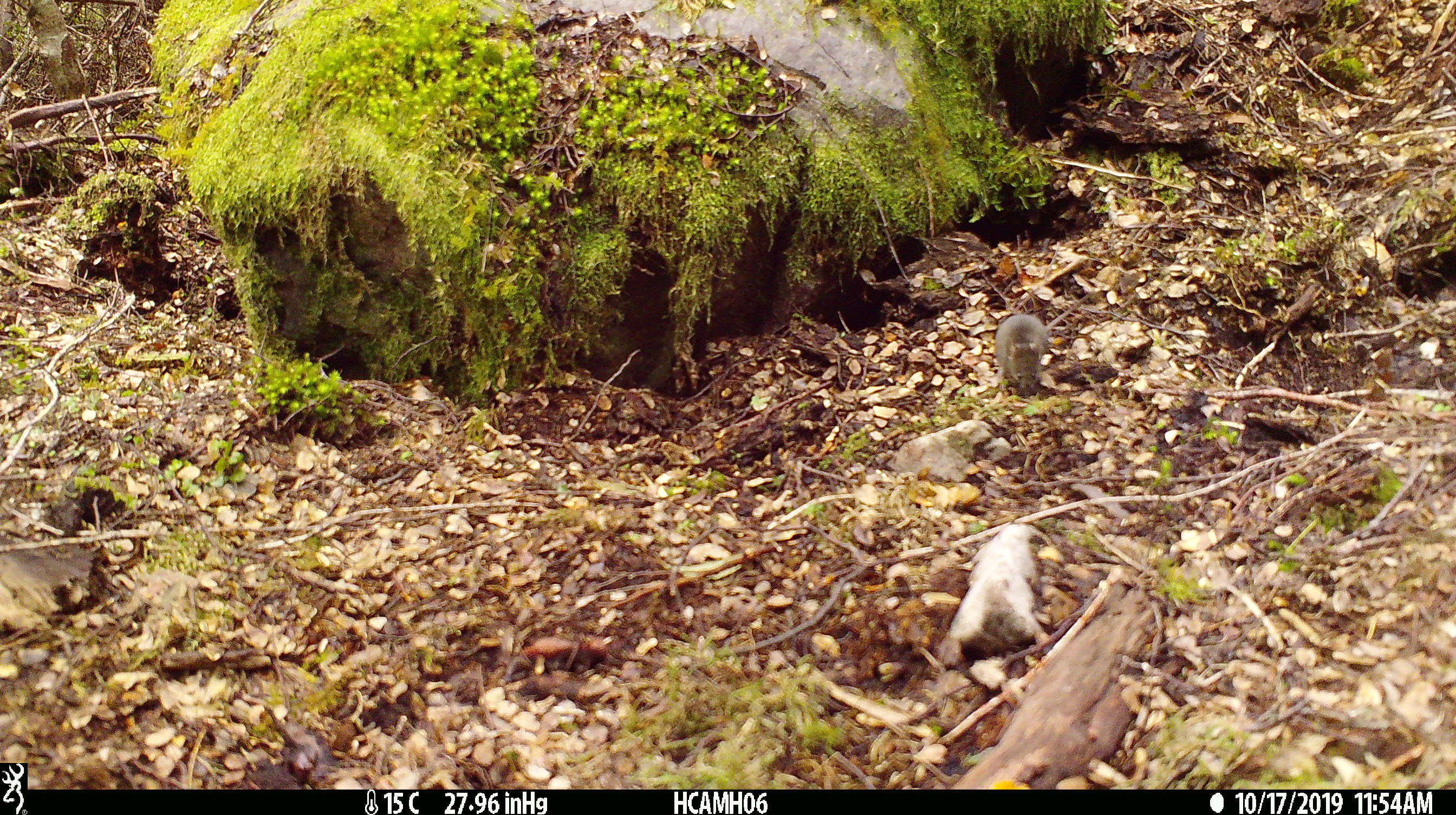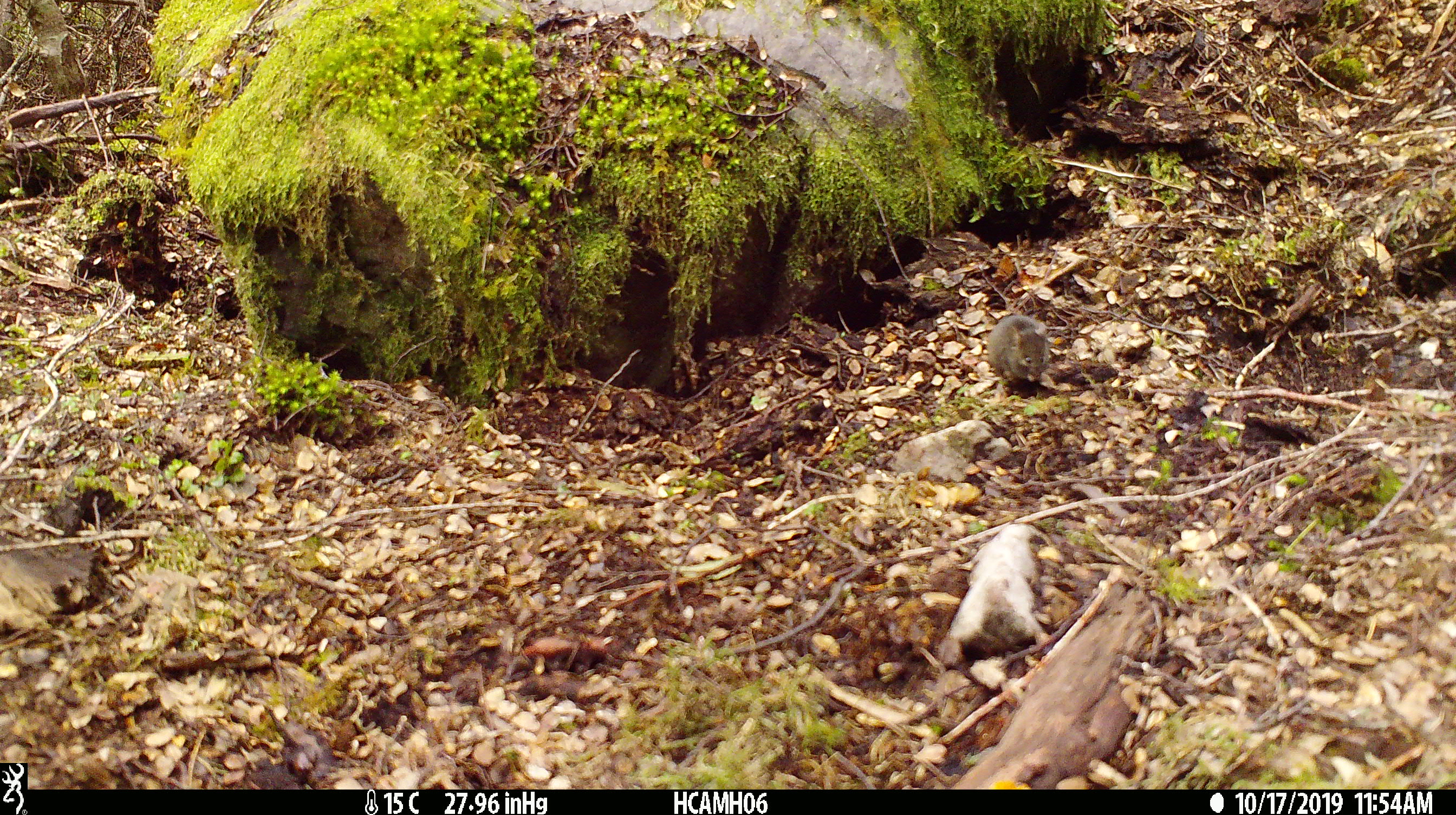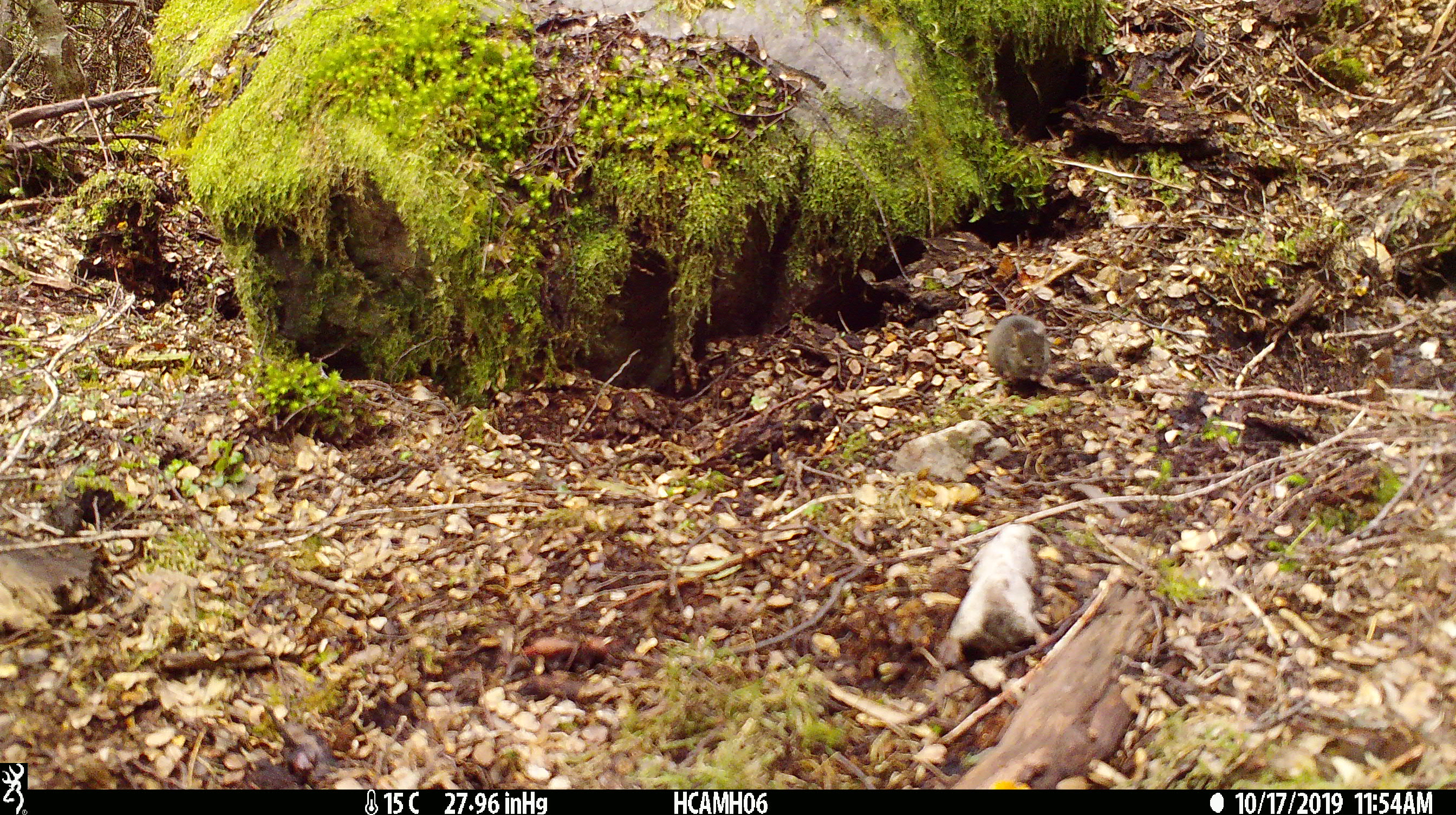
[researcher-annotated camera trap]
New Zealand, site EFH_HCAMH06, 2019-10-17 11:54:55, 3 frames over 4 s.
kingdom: Animalia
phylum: Chordata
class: Mammalia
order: Rodentia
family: Muridae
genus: Mus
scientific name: Mus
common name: mouse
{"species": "mouse (Mus)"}